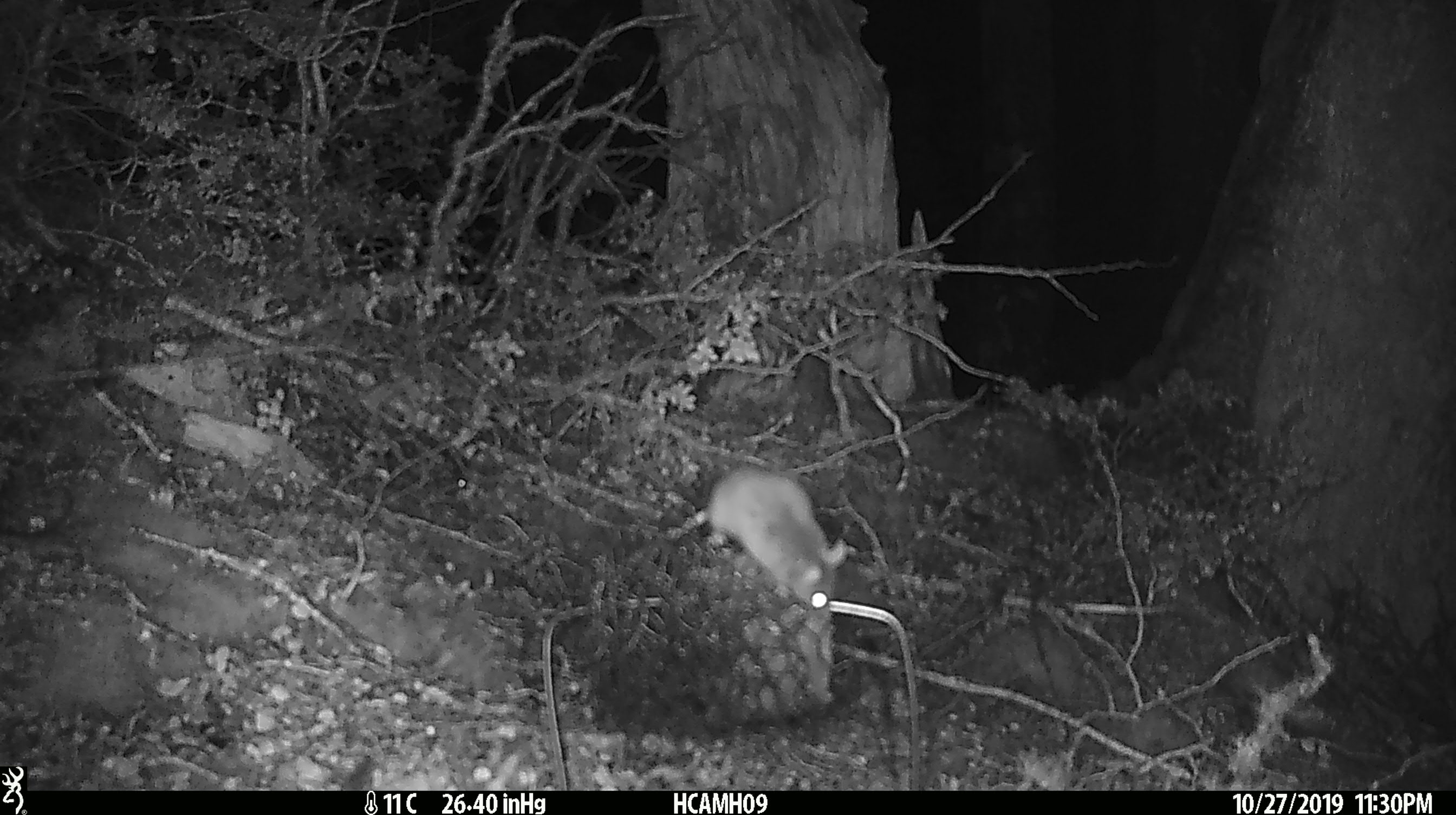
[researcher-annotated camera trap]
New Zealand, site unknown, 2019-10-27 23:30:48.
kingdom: Animalia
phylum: Chordata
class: Mammalia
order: Rodentia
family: Muridae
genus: Mus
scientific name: Mus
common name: mouse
Mouse (Mus).